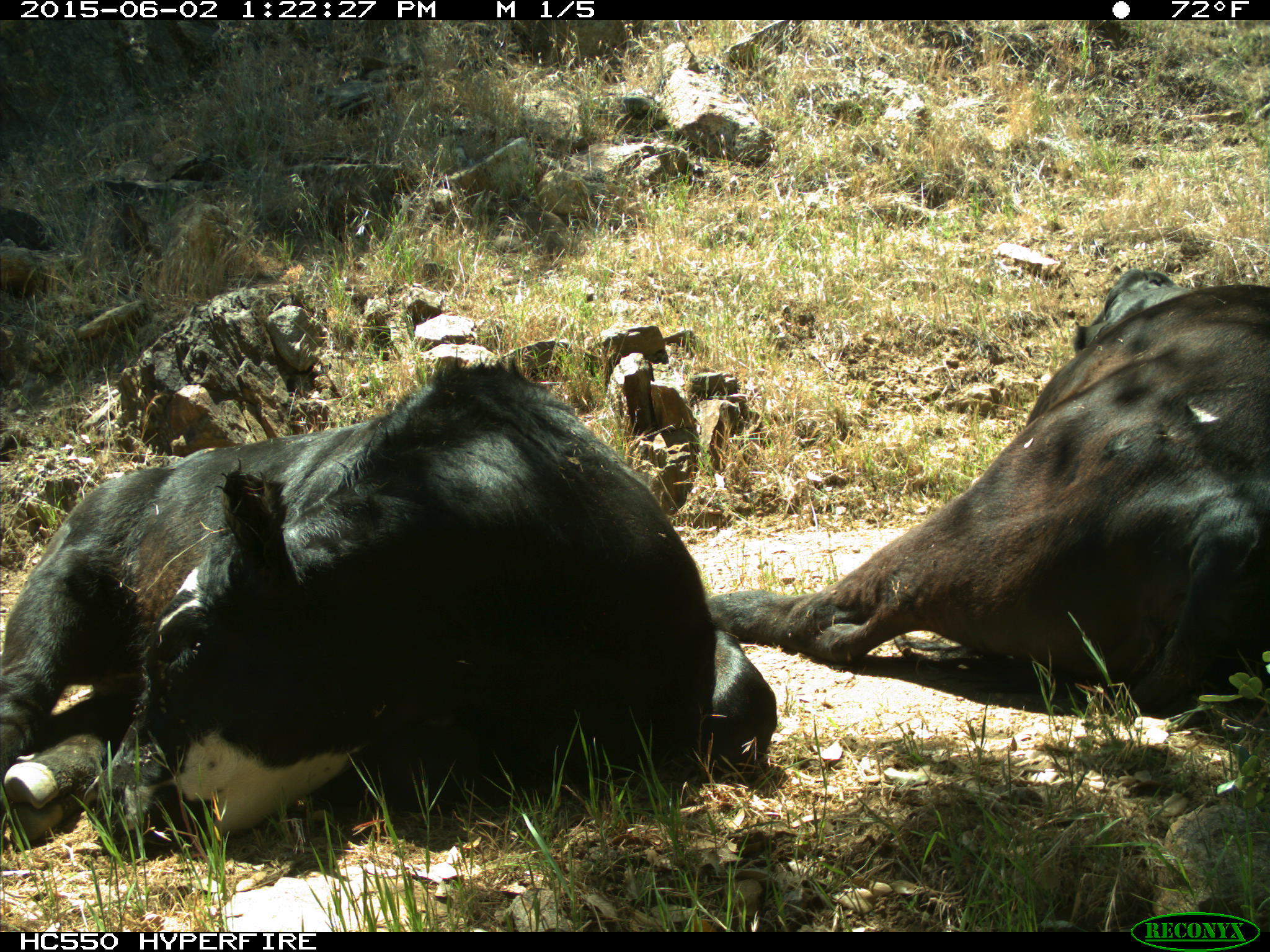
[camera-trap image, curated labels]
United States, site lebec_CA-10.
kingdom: Animalia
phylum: Chordata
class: Mammalia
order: Artiodactyla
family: Bovidae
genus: Bos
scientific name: Bos taurus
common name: domestic cow